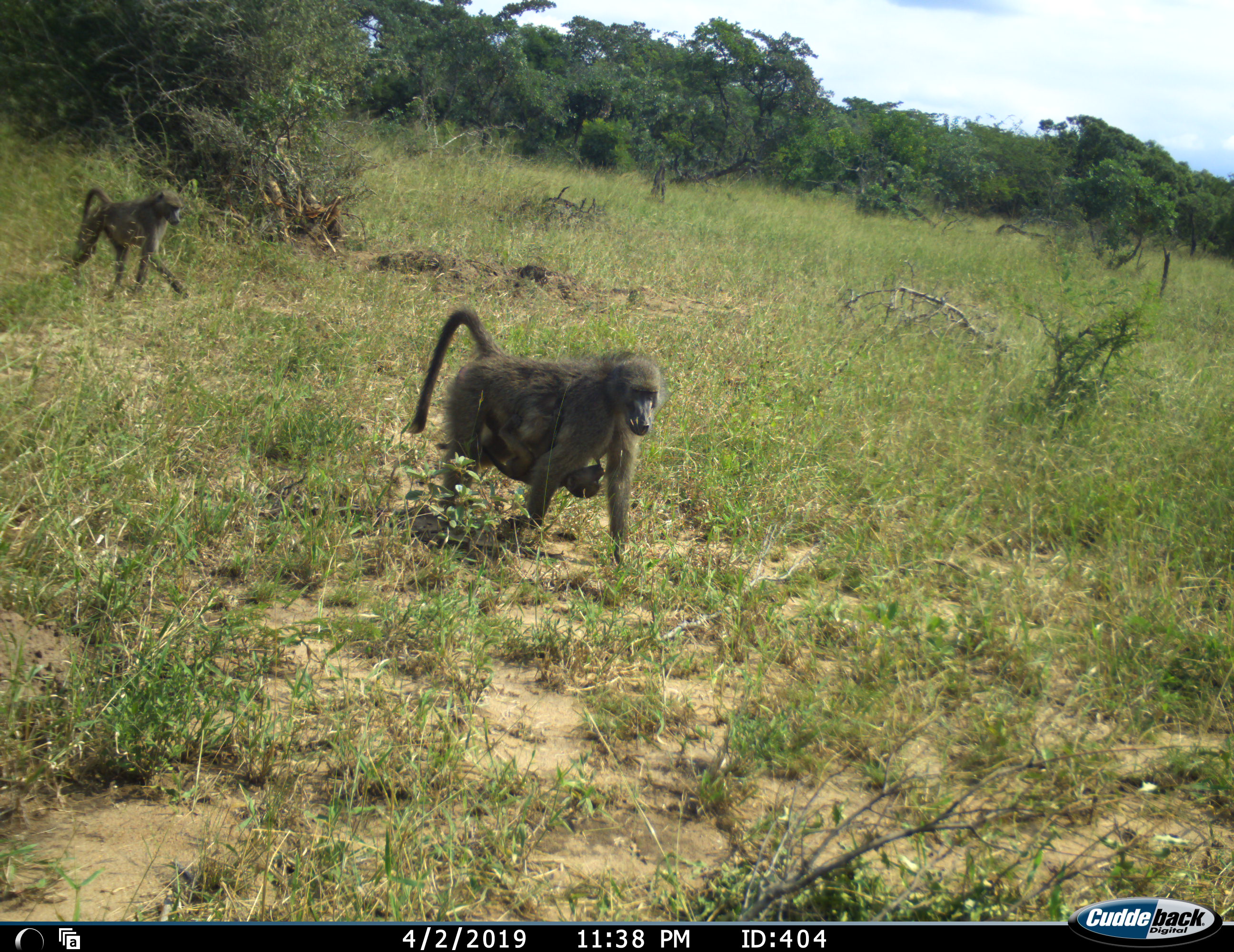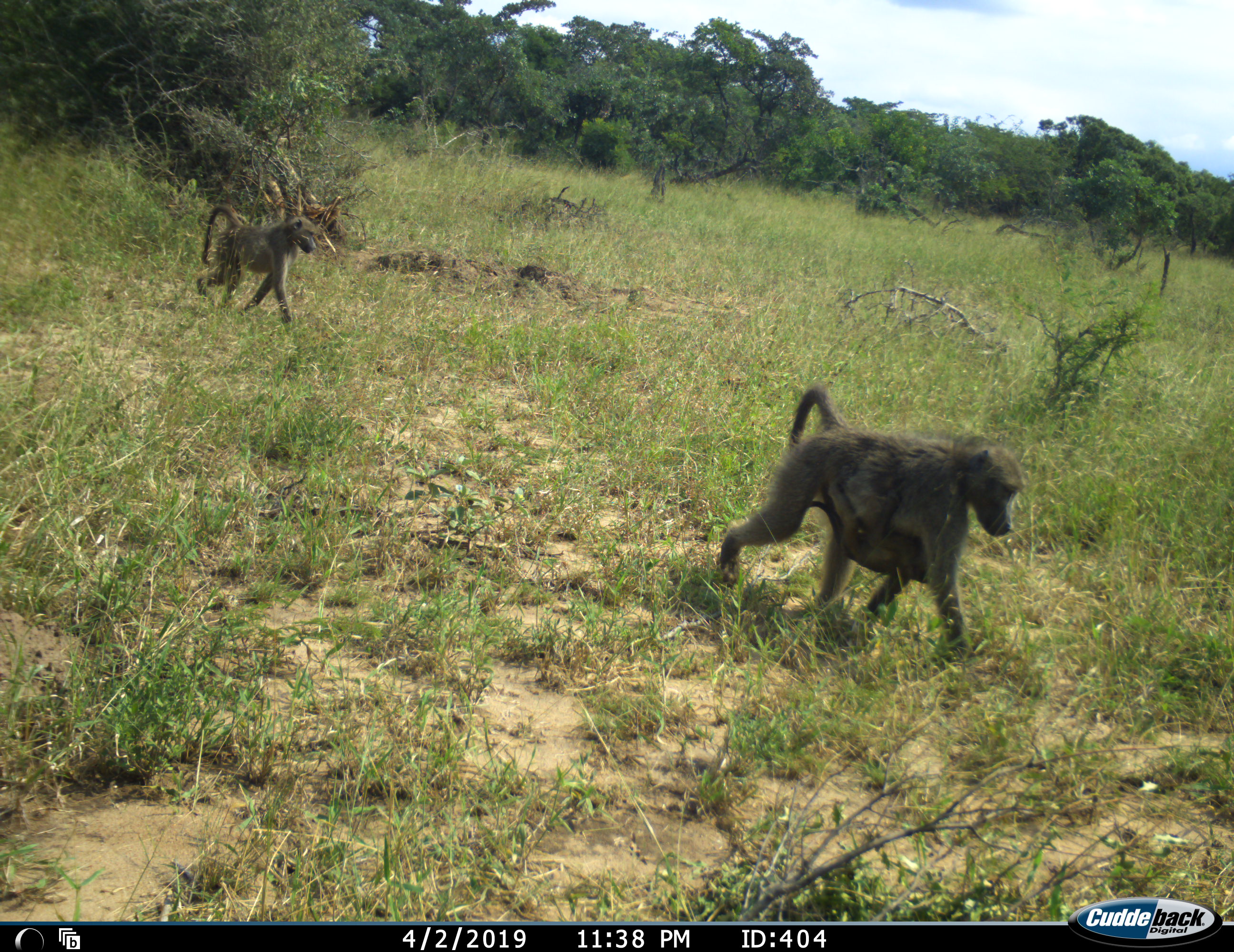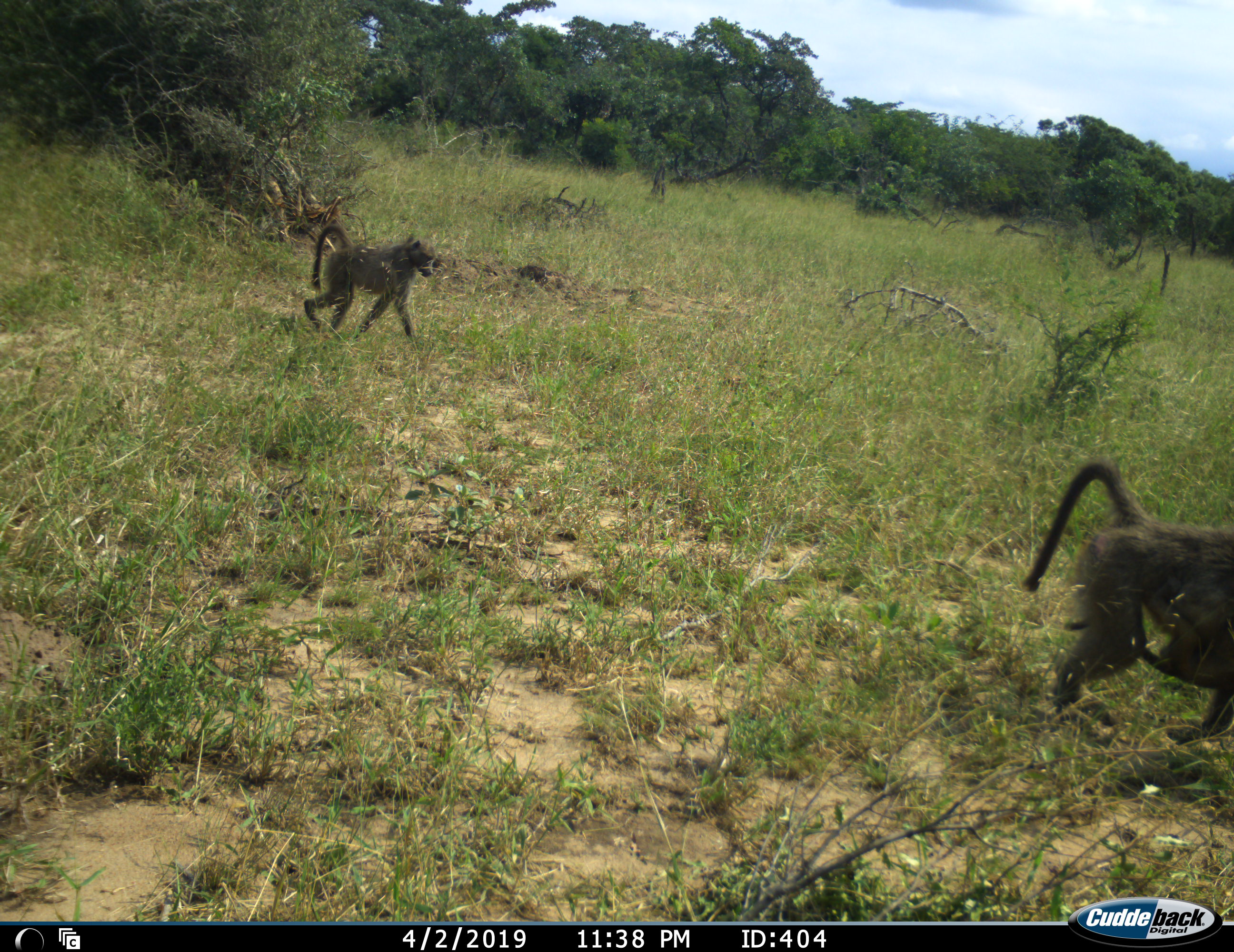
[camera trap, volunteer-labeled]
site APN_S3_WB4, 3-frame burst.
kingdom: Animalia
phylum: Chordata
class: Mammalia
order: Primates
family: Cercopithecidae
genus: Papio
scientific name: Papio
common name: baboon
Baboon (Papio), count 3. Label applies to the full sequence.